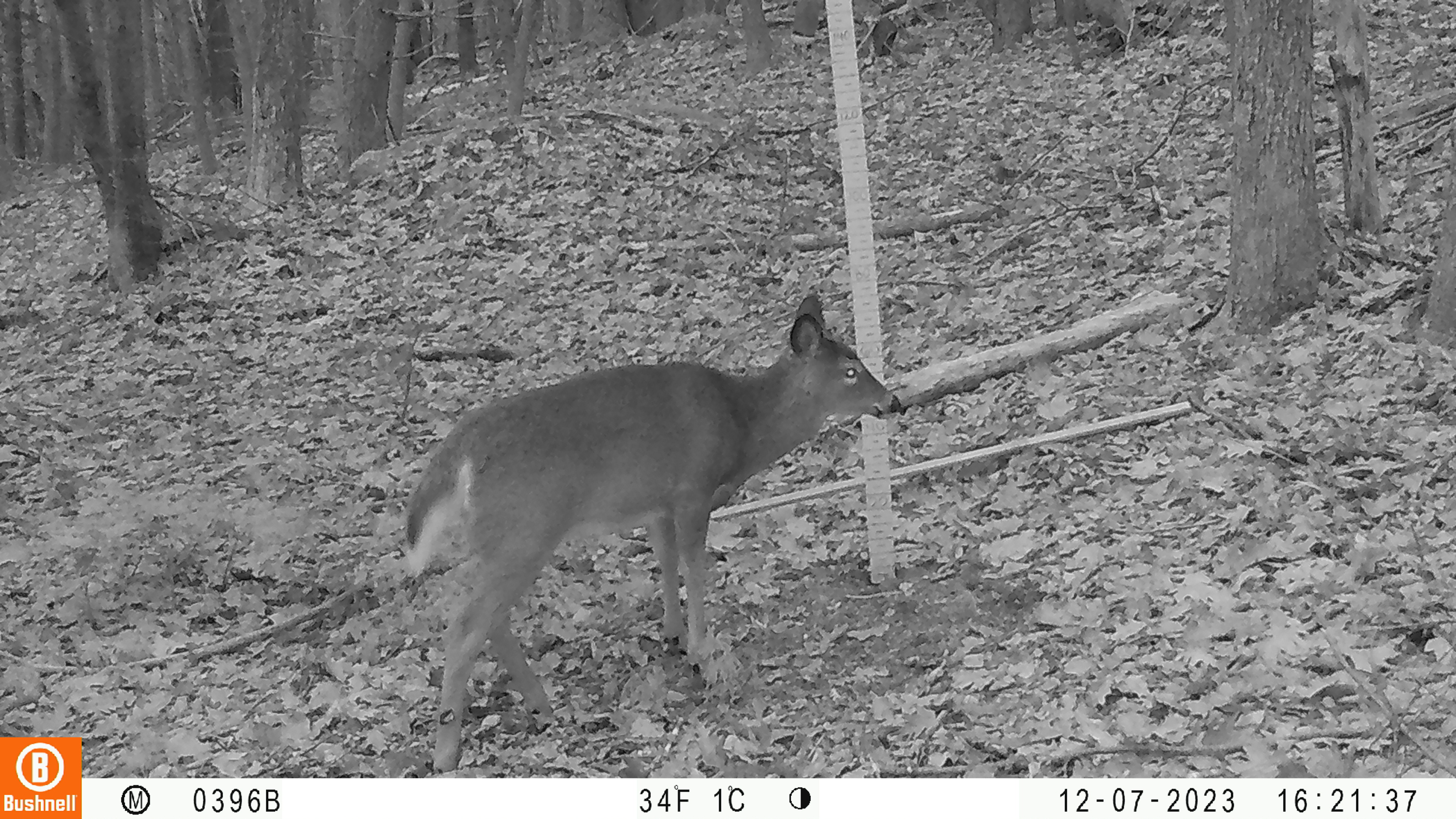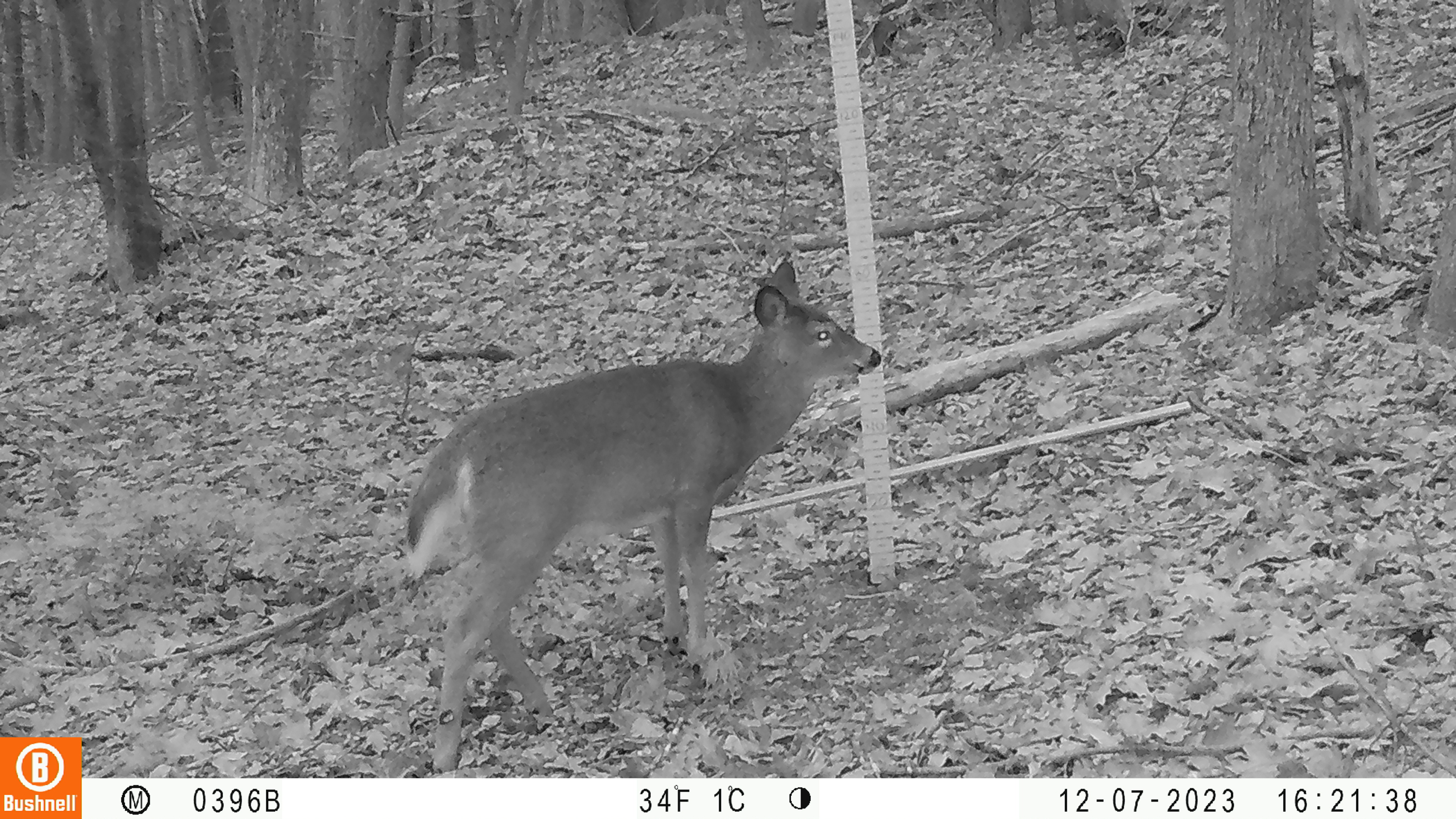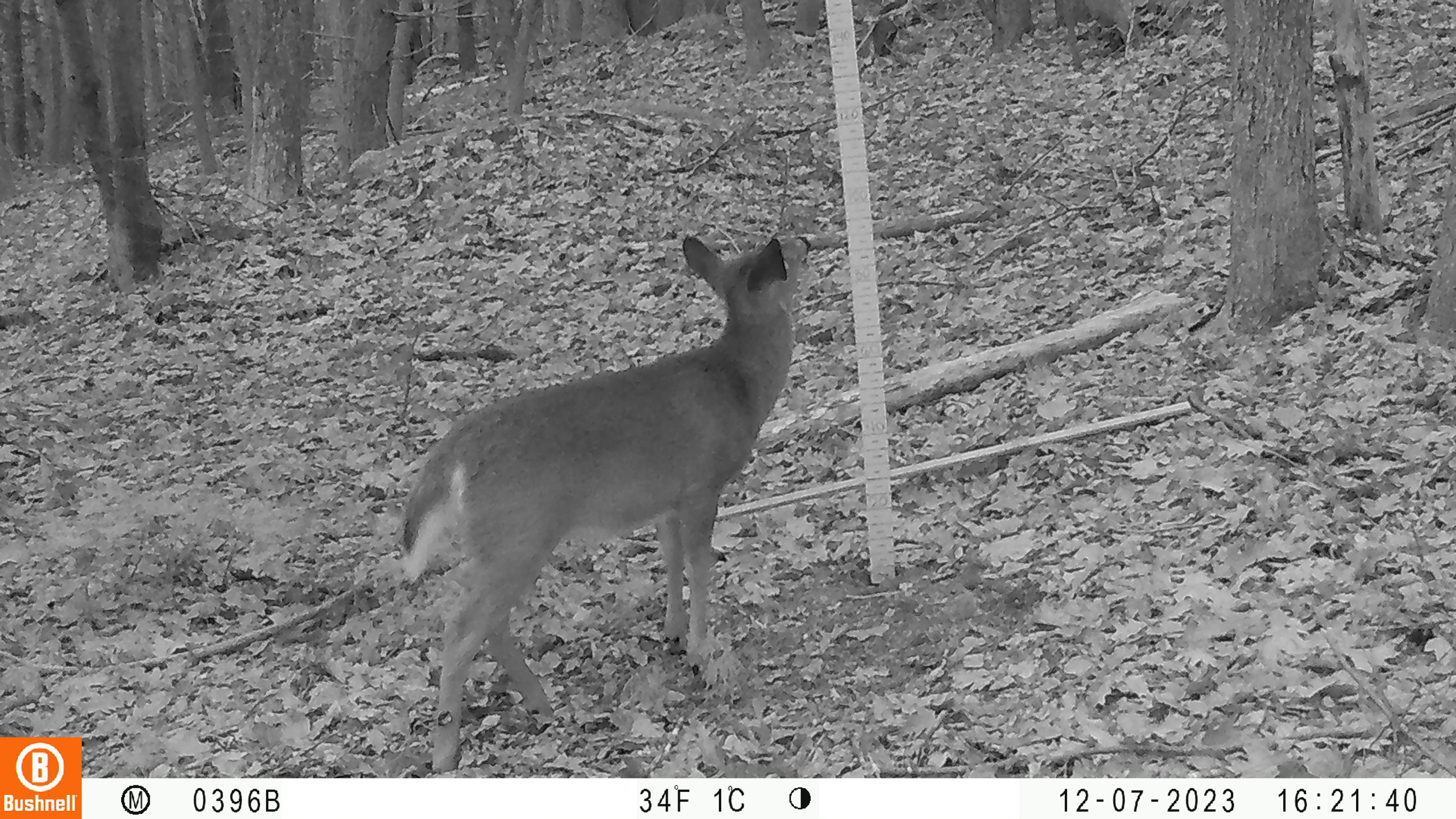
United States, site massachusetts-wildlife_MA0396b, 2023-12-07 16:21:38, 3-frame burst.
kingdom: Animalia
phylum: Chordata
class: Mammalia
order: Artiodactyla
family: Cervidae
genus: Odocoileus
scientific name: Odocoileus virginianus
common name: white-tailed deer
White-tailed deer (Odocoileus virginianus).